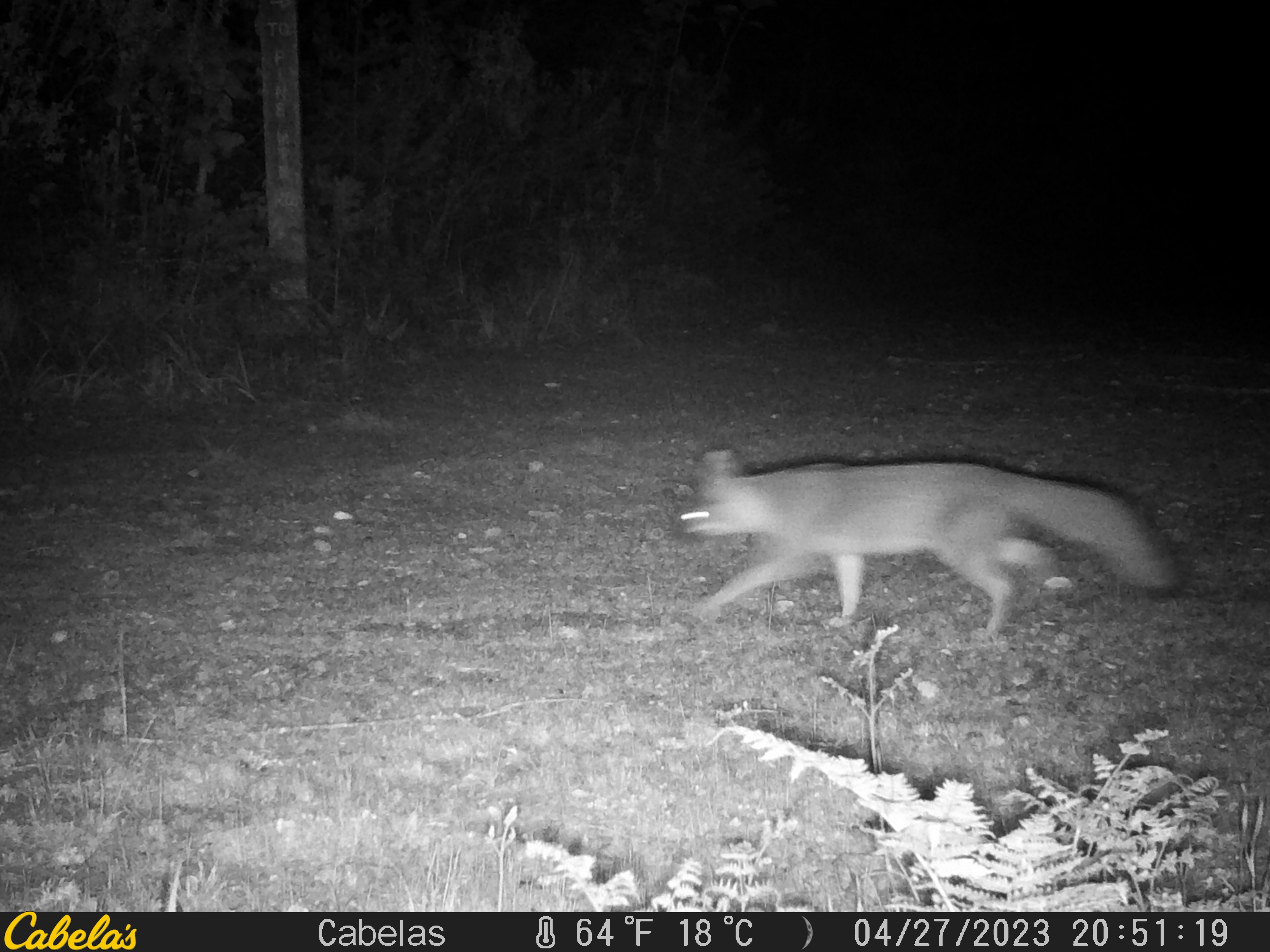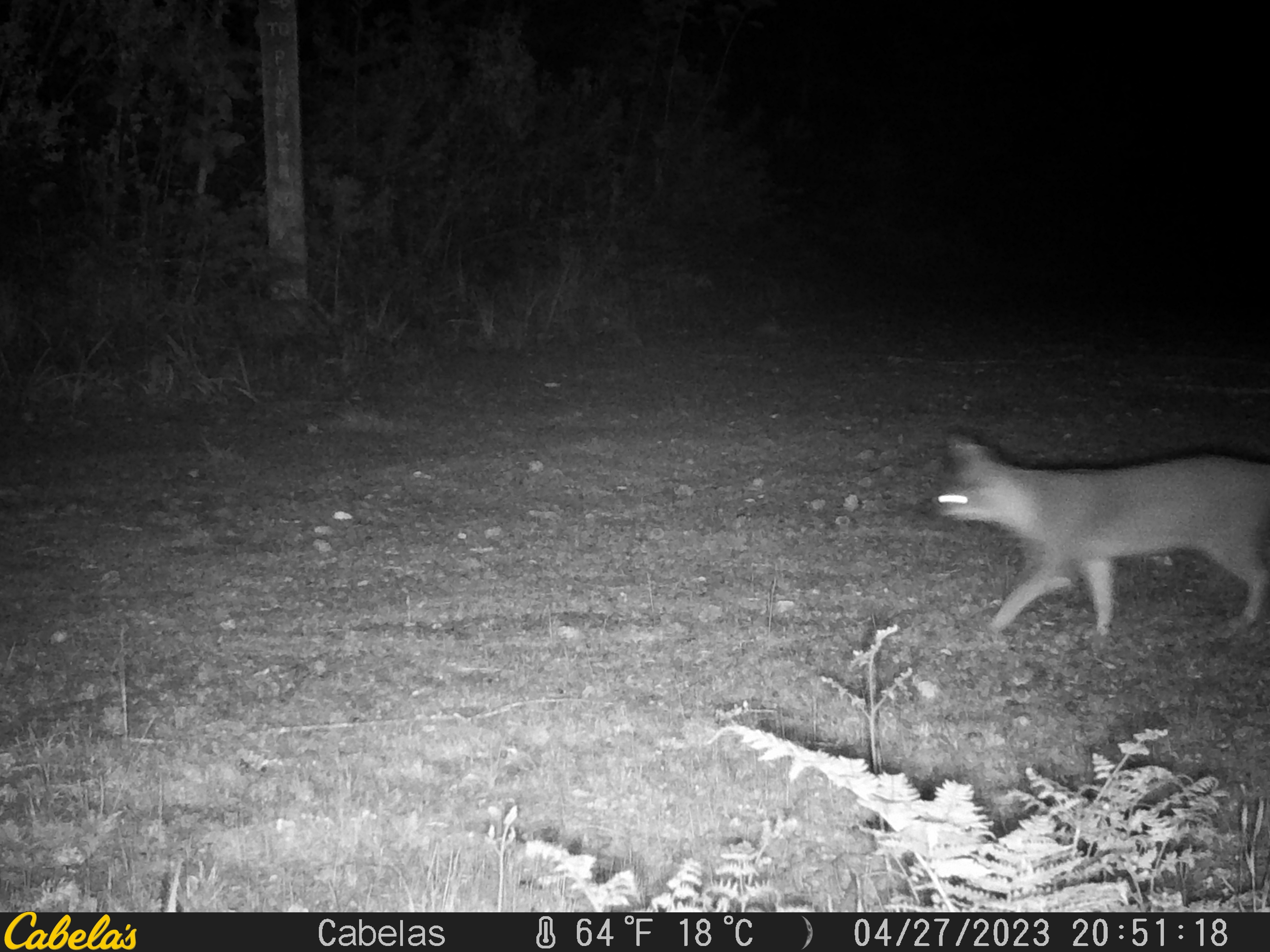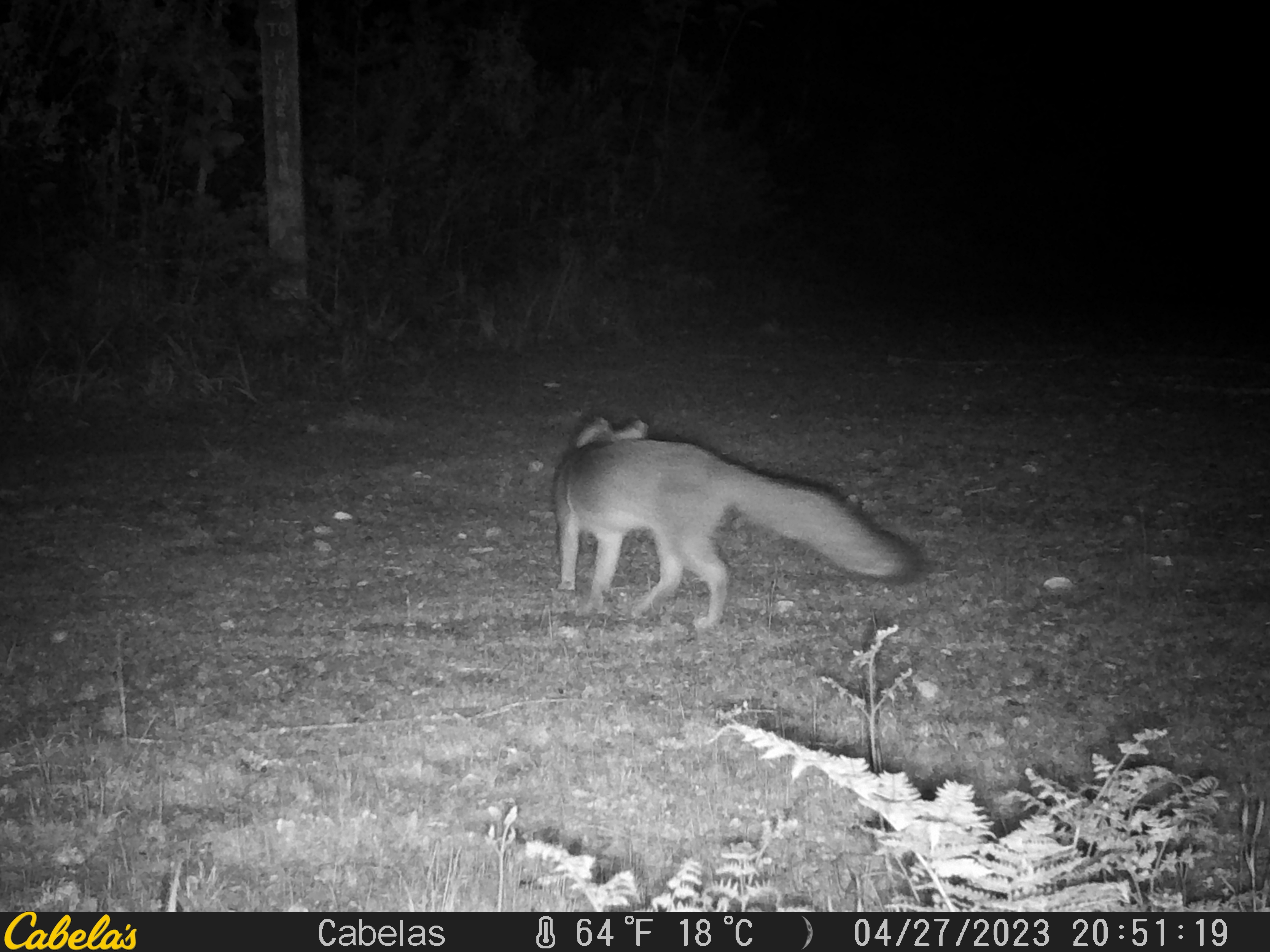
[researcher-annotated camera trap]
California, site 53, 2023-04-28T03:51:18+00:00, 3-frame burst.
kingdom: Animalia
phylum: Chordata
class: Mammalia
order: Carnivora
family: Canidae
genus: Urocyon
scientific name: Urocyon cinereoargenteus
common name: gray fox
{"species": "gray fox (Urocyon cinereoargenteus)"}